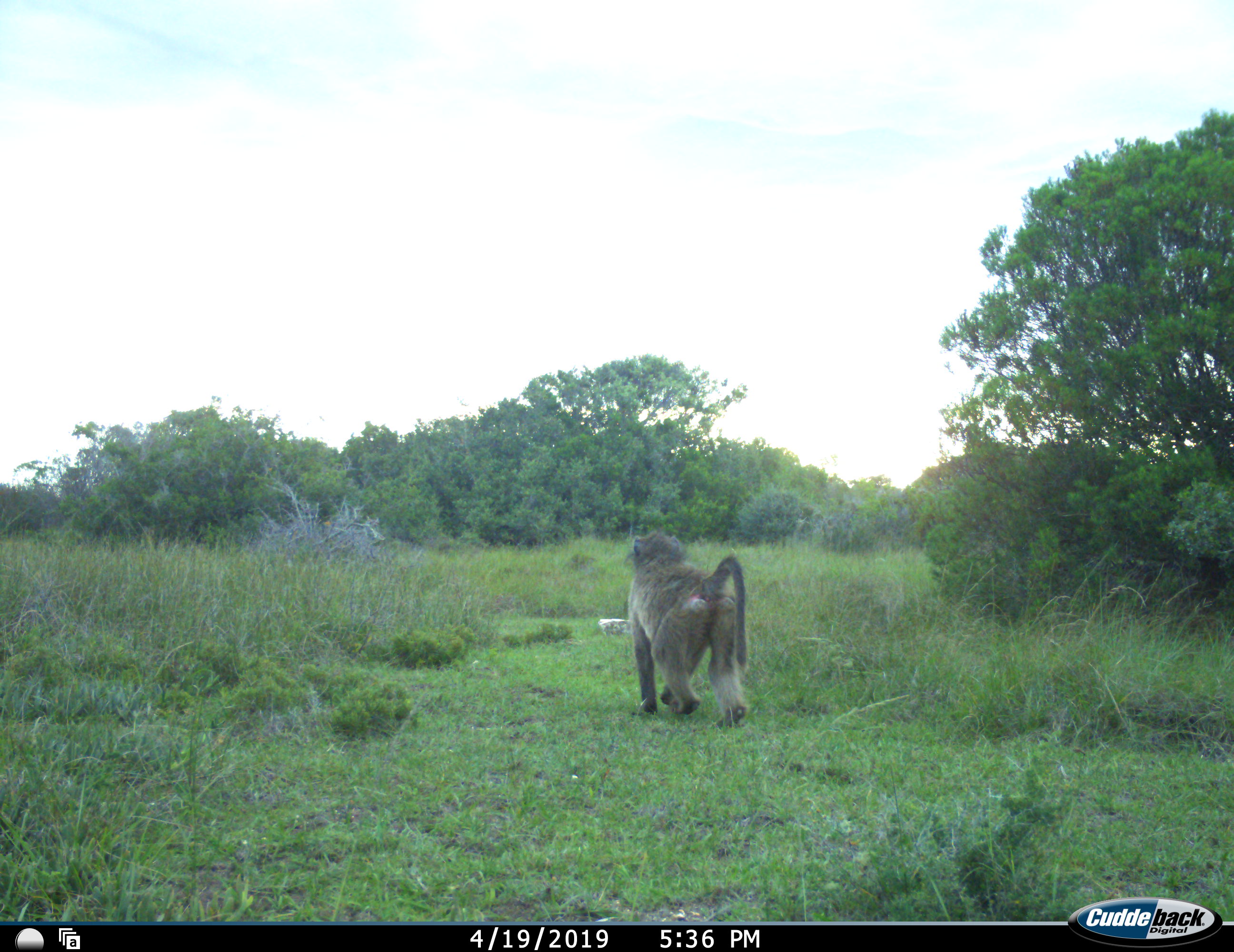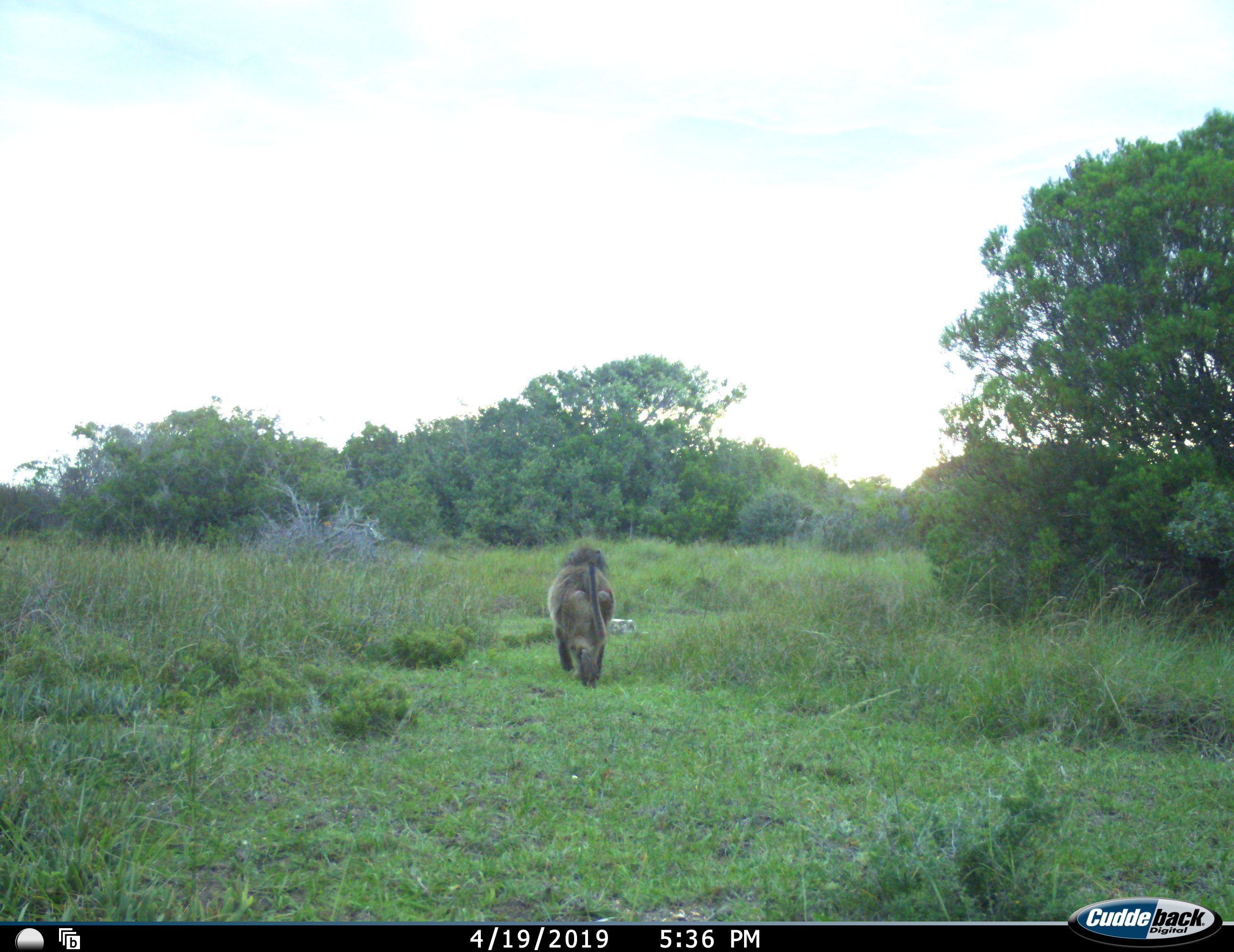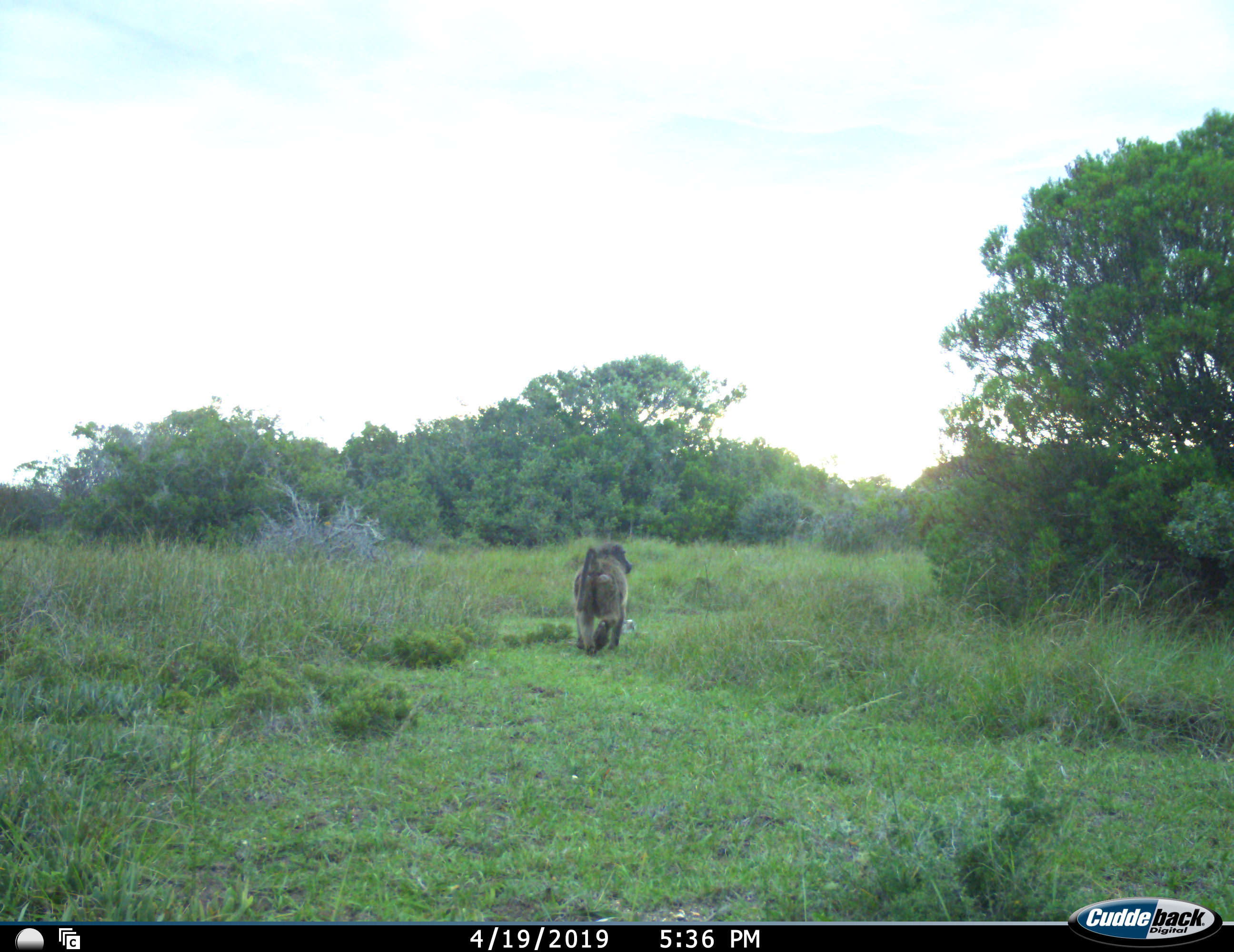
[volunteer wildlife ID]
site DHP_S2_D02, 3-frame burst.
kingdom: Animalia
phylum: Chordata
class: Mammalia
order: Primates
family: Cercopithecidae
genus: Papio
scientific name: Papio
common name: baboon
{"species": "baboon (Papio)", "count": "1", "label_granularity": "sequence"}